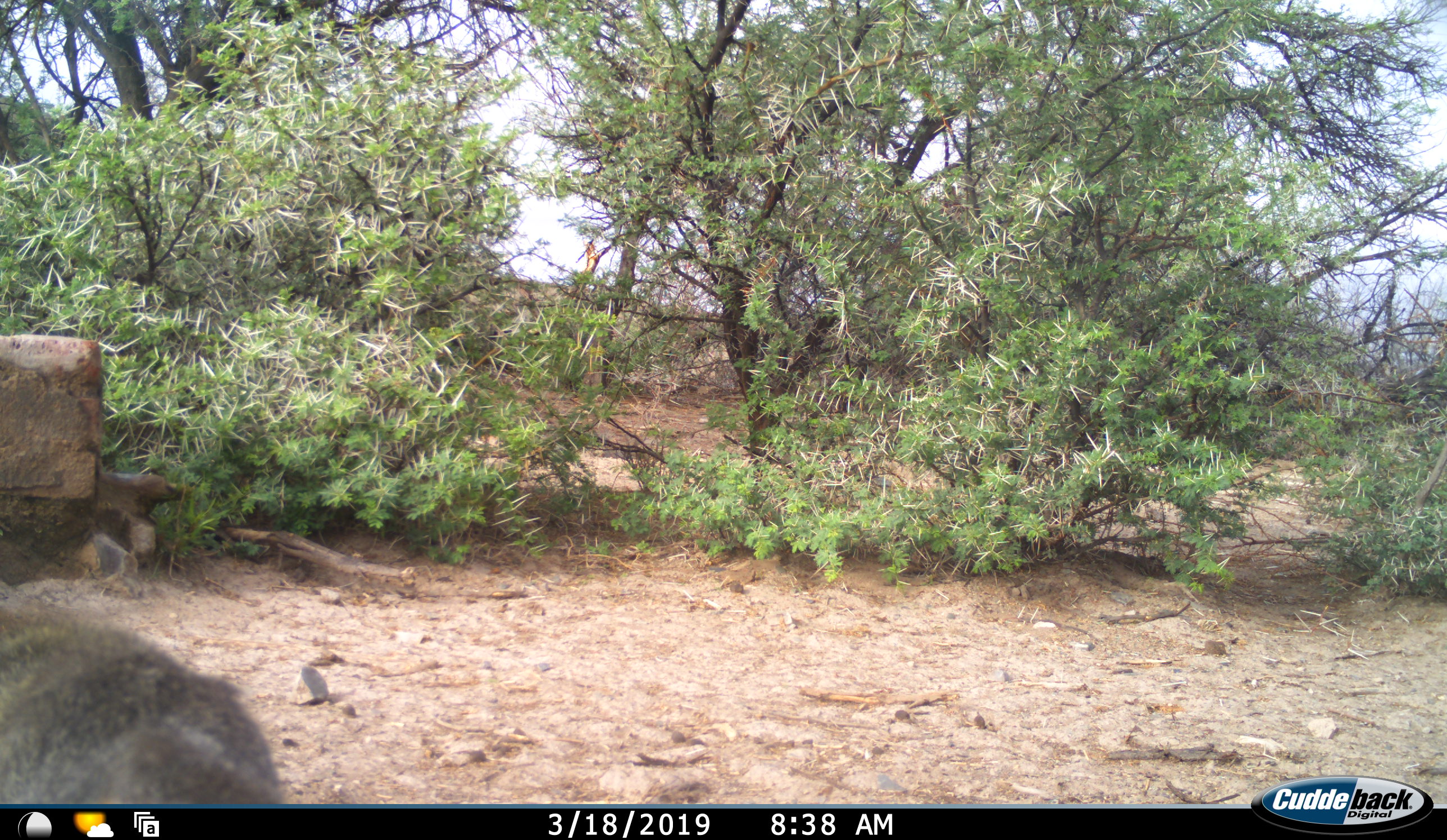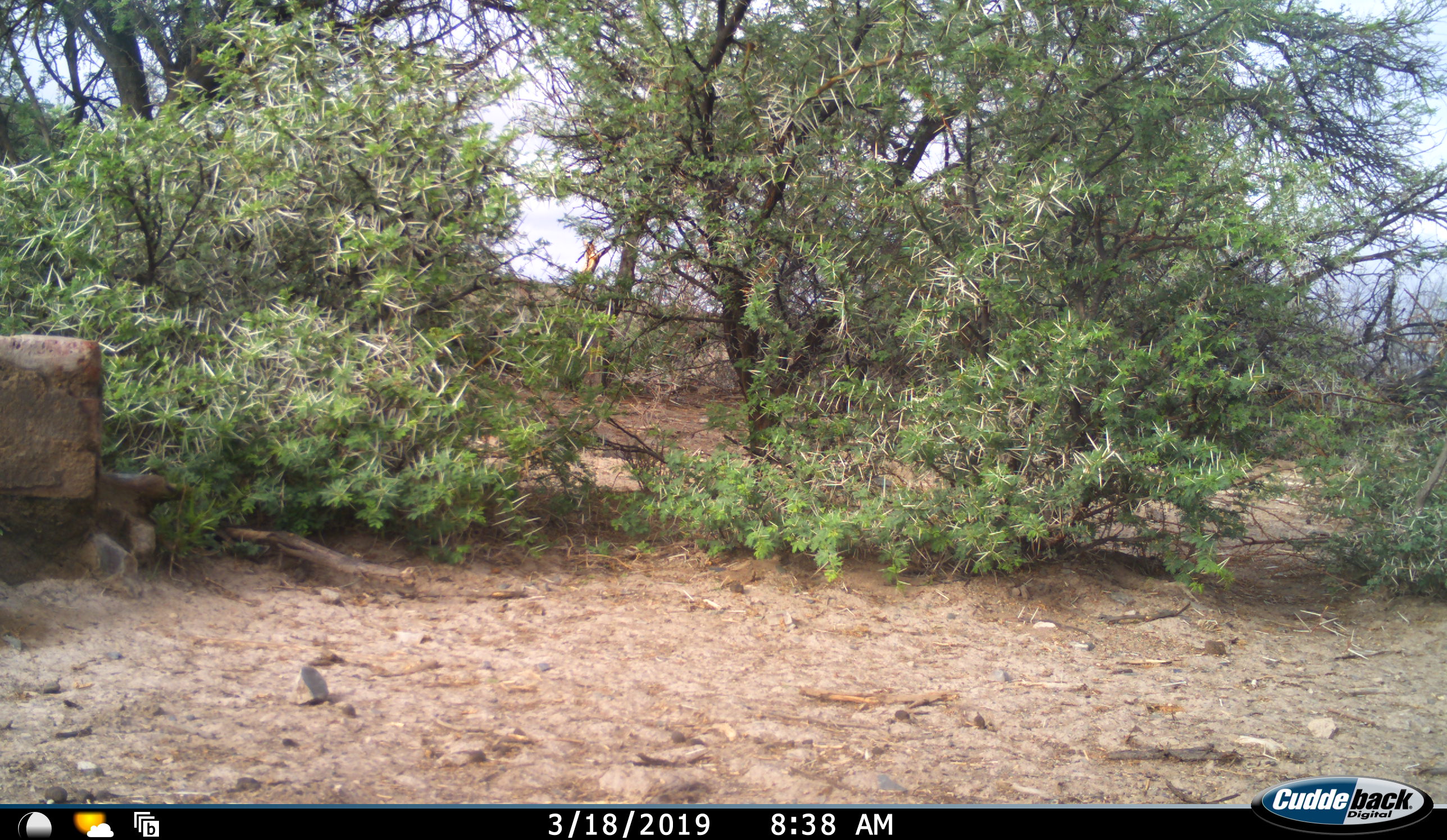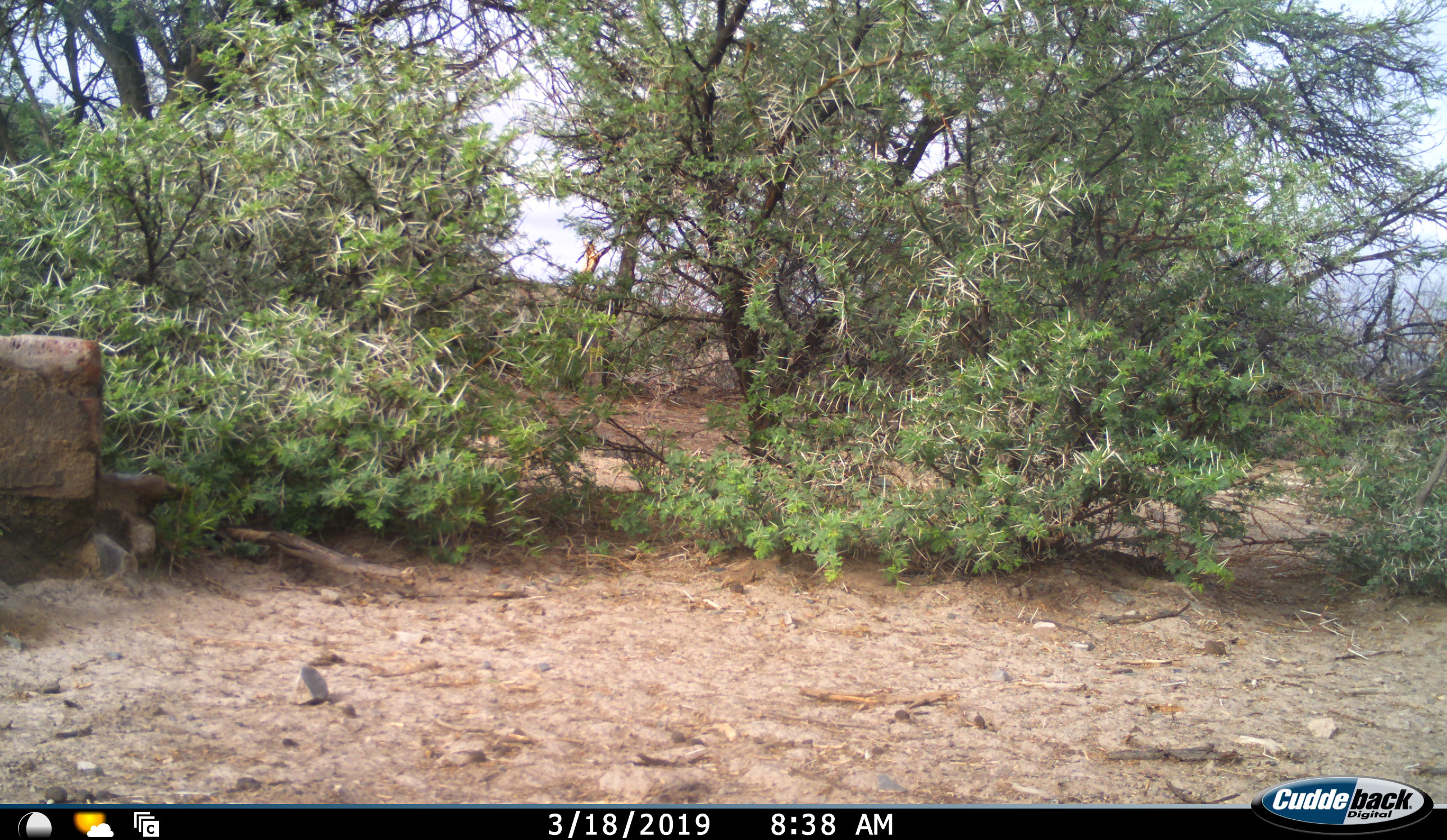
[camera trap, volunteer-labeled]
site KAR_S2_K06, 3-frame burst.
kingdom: Animalia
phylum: Chordata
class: Mammalia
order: Primates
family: Cercopithecidae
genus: Papio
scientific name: Papio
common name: baboon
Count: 1.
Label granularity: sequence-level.